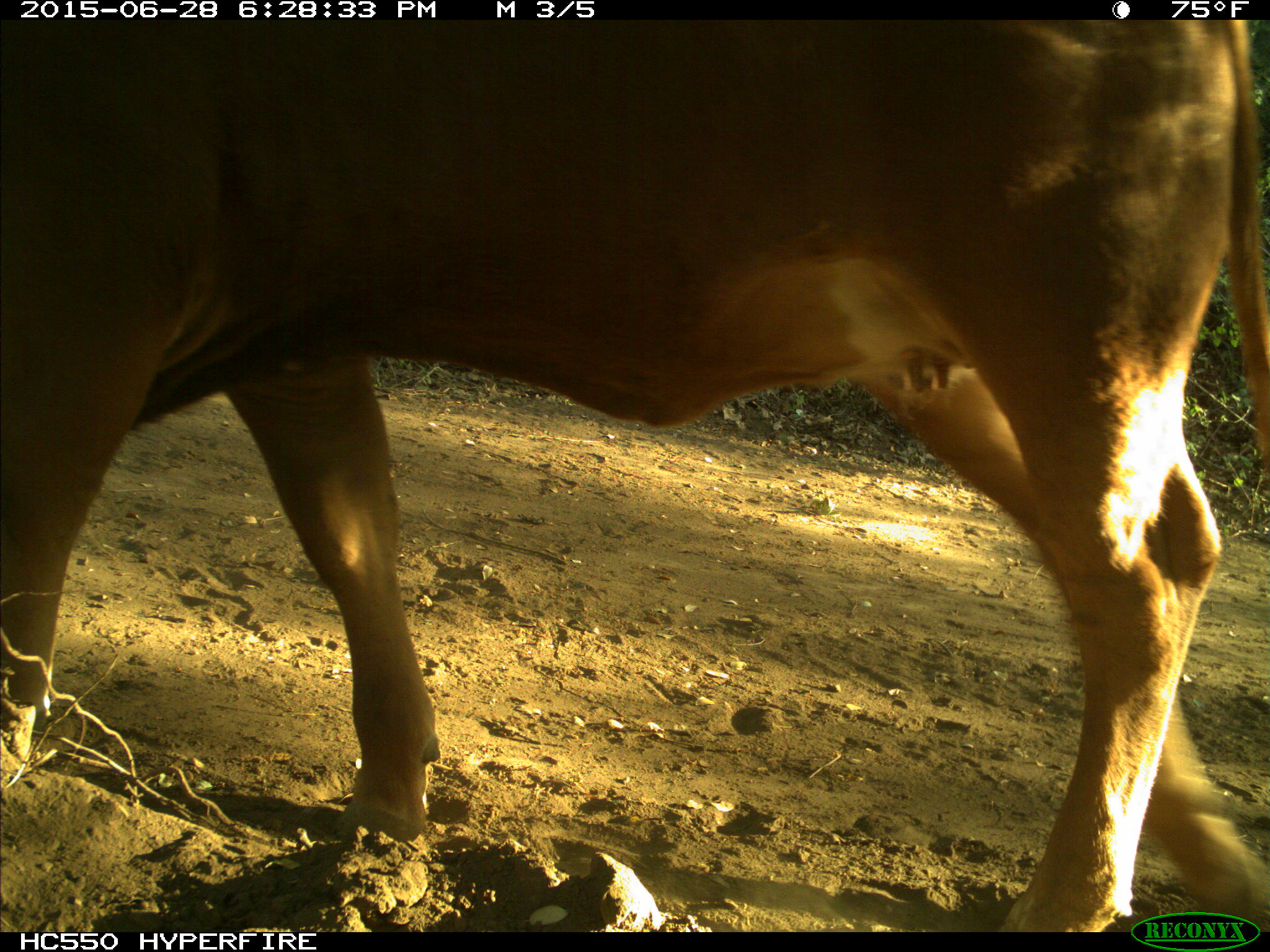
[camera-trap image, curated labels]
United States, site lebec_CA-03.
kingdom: Animalia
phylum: Chordata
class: Mammalia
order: Artiodactyla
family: Bovidae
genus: Bos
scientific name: Bos taurus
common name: domestic cow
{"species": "Bos taurus (domestic cow)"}